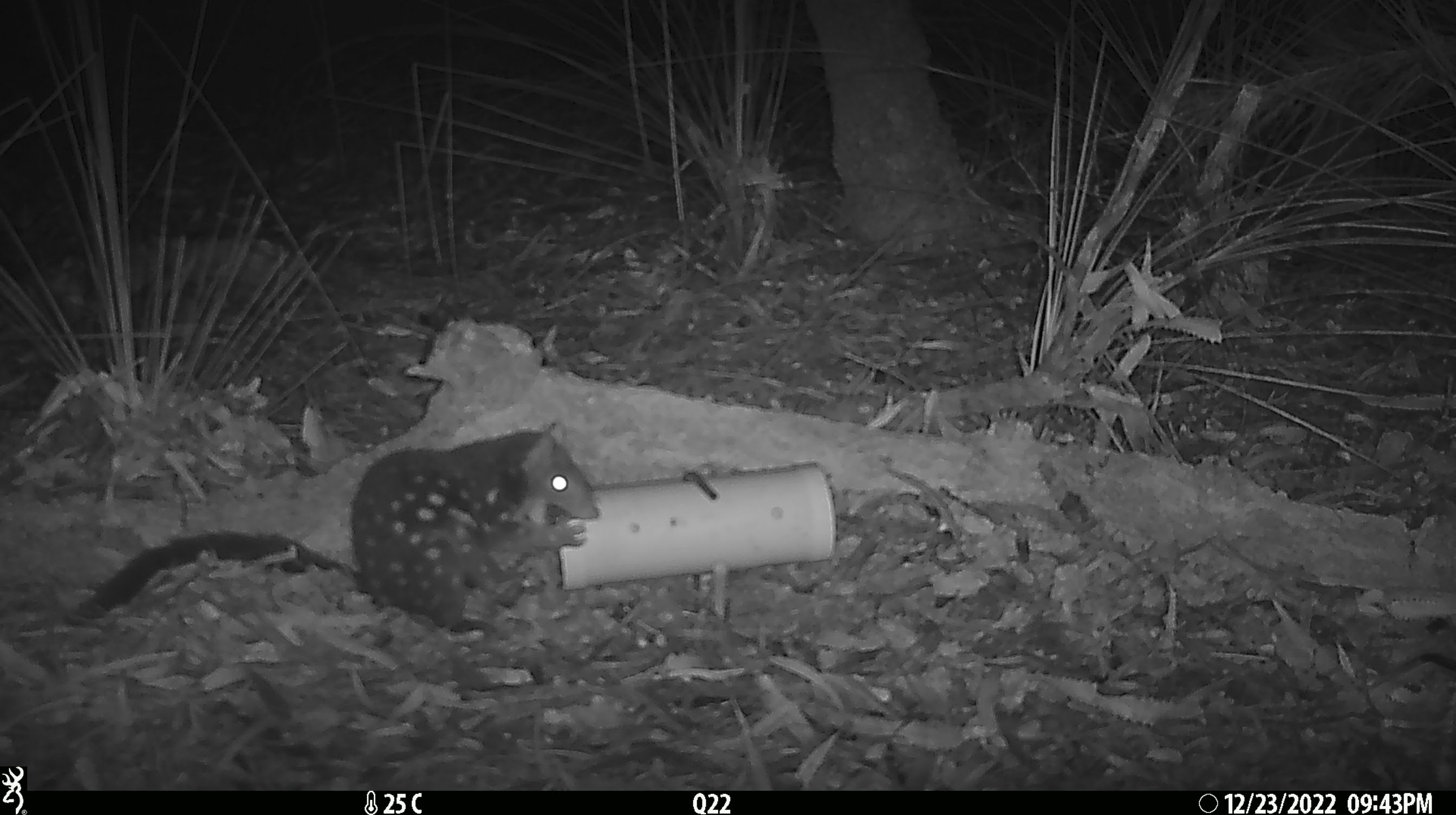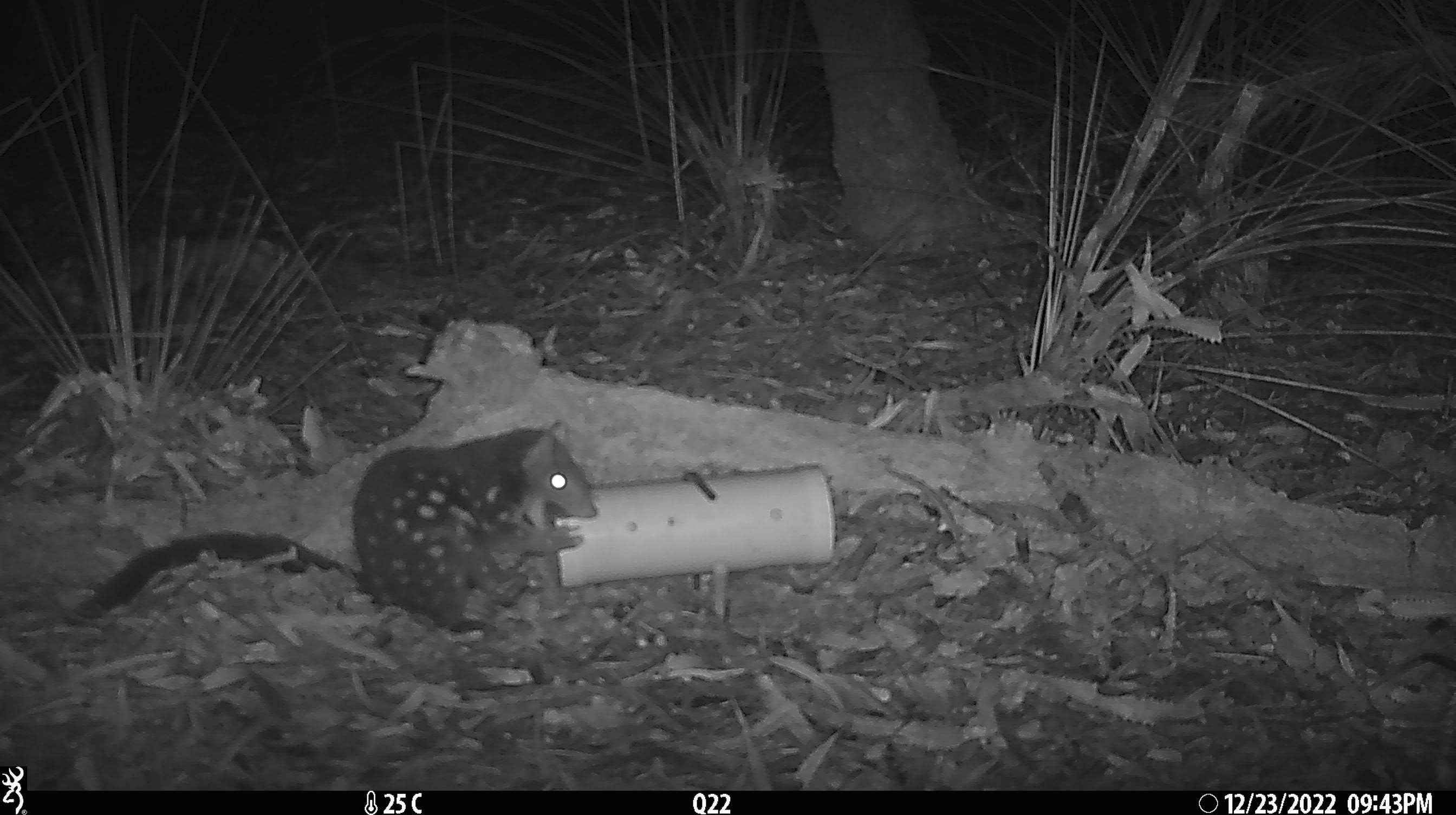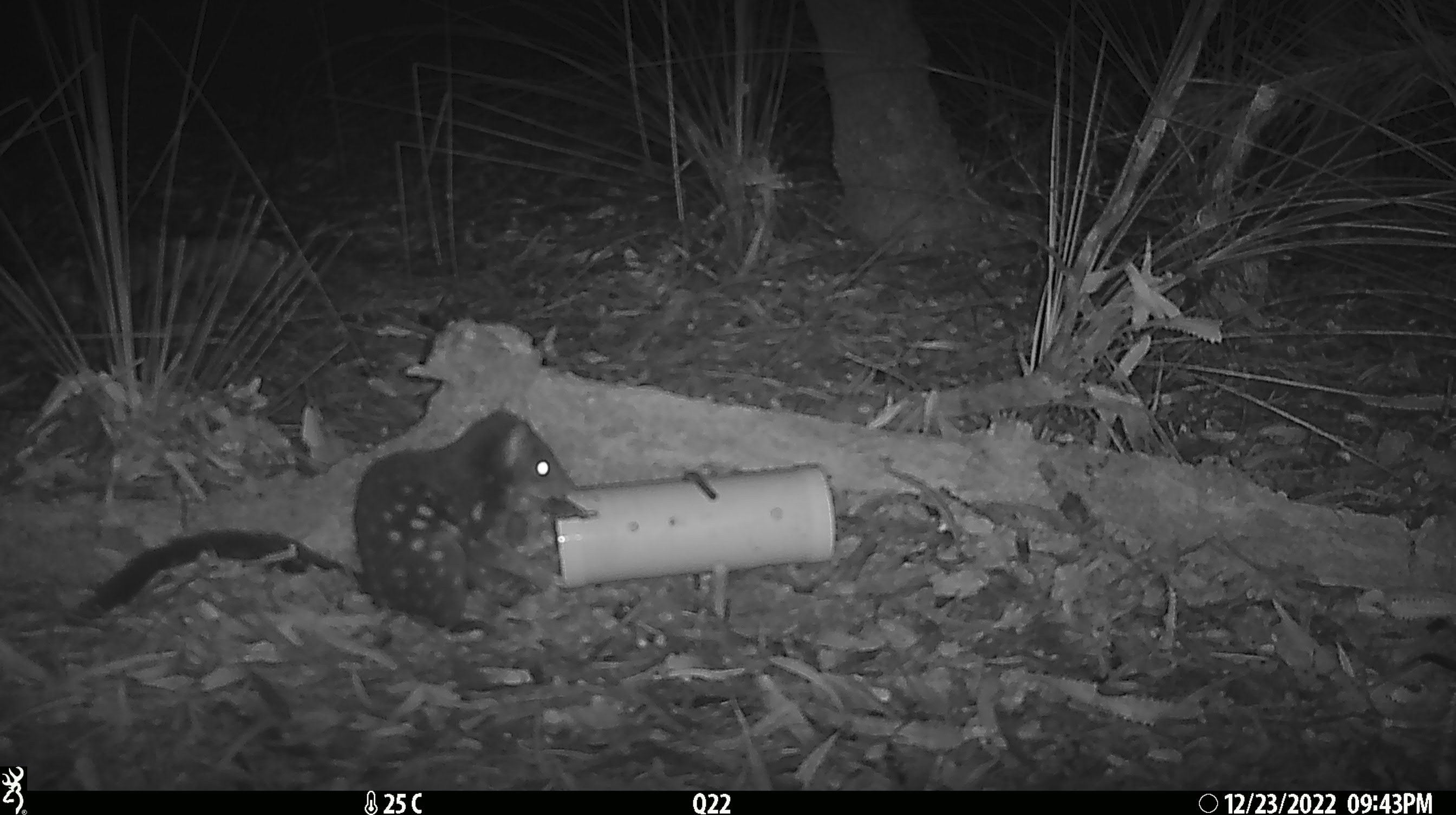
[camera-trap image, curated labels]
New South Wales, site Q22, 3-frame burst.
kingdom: Animalia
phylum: Chordata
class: Mammalia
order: Dasyuromorphia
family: Dasyuridae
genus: Dasyurus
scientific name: Dasyurus maculatus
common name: spotted-tailed quoll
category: quoll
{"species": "quoll (spotted-tailed quoll) (Dasyurus maculatus)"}